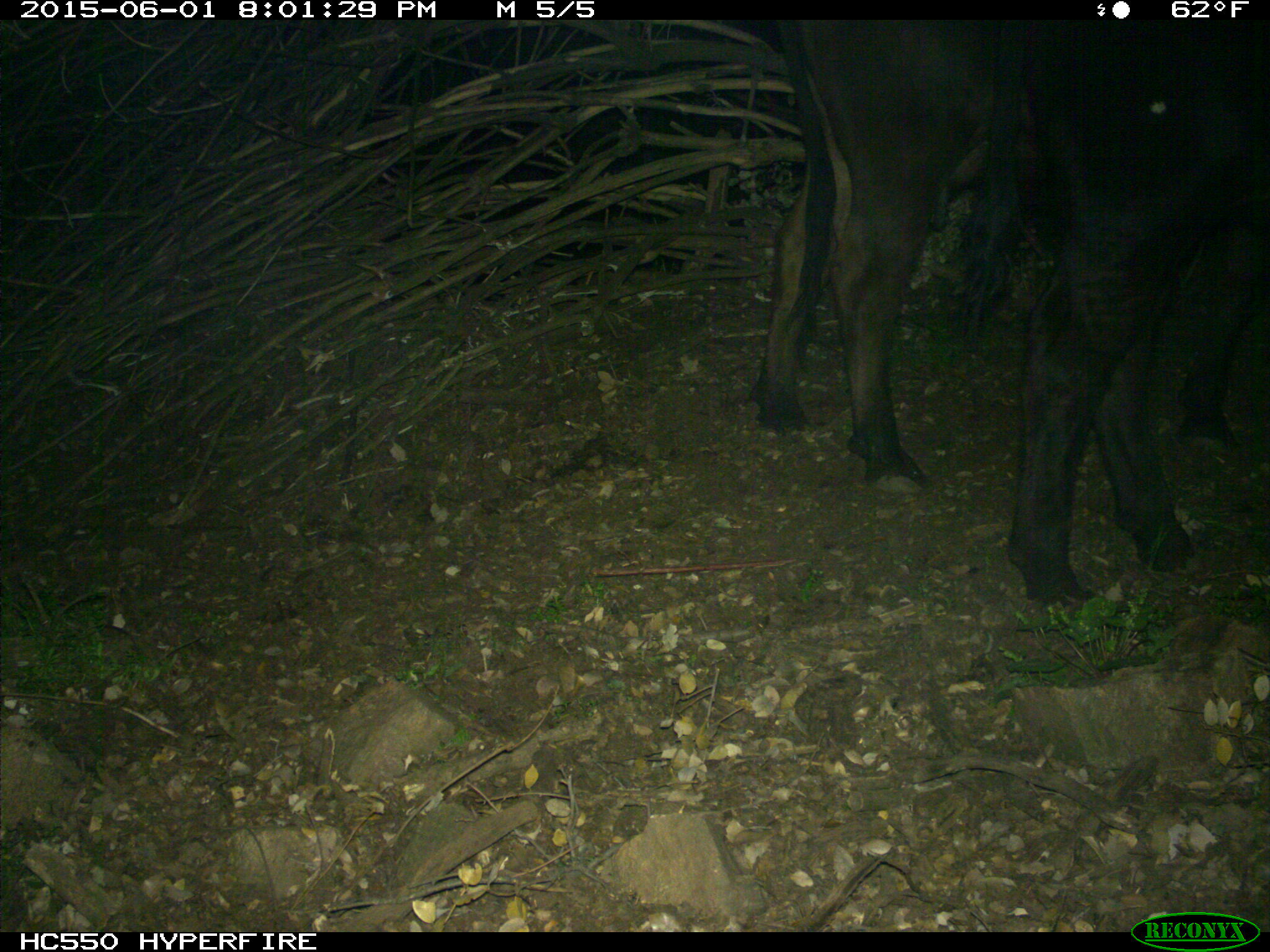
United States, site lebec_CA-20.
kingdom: Animalia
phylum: Chordata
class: Mammalia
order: Artiodactyla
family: Bovidae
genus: Bos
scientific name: Bos taurus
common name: domestic cow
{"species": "Bos taurus (domestic cow)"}